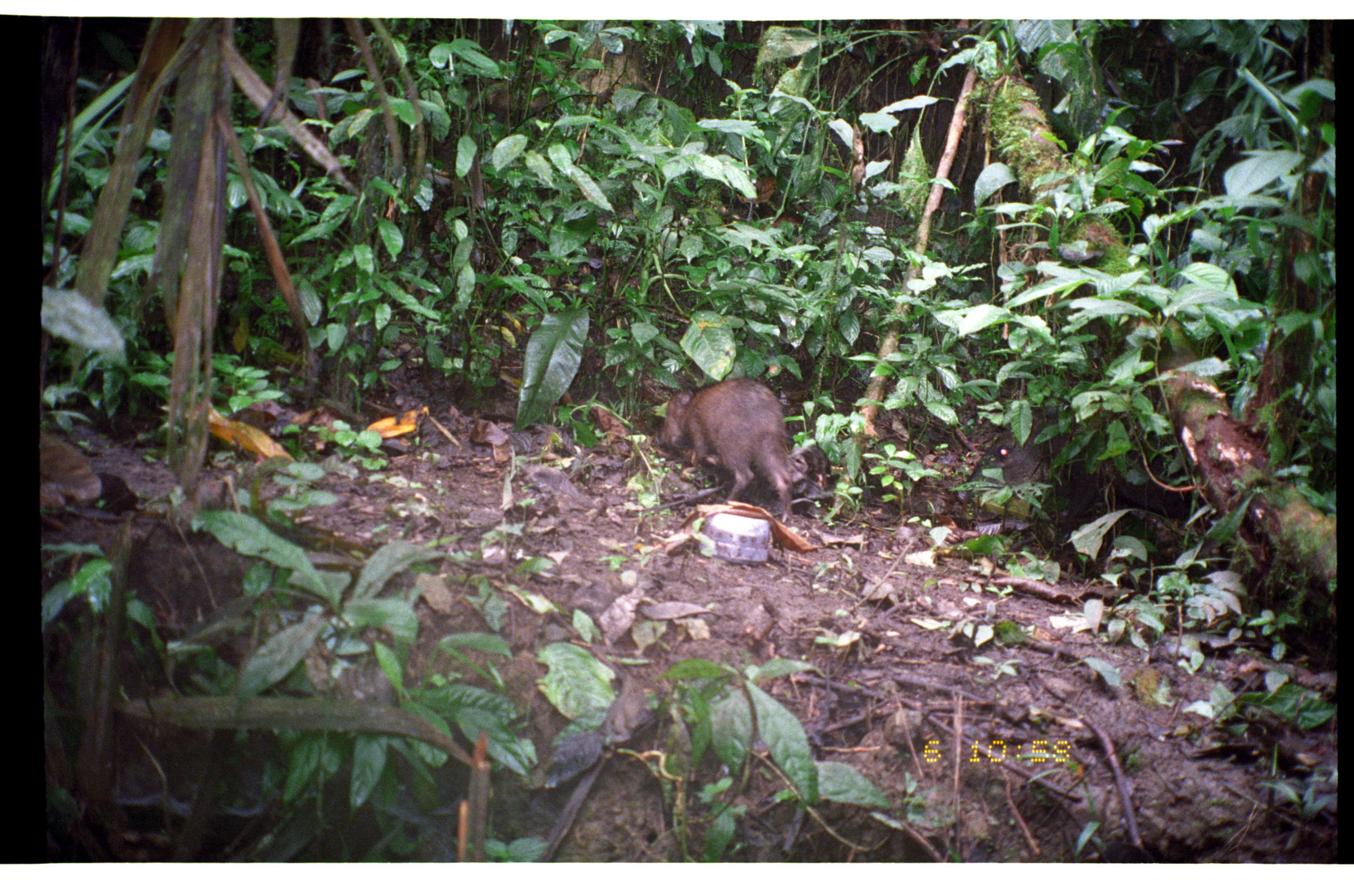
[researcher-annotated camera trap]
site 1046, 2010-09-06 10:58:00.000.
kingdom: Animalia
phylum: Chordata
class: Mammalia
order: Artiodactyla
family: Tayassuidae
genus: Pecari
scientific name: Pecari tajacu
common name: collared peccary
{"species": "Pecari tajacu (collared peccary)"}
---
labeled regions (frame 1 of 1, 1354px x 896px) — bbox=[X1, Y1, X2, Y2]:
pecari tajacu: bbox=[660, 379, 797, 523]